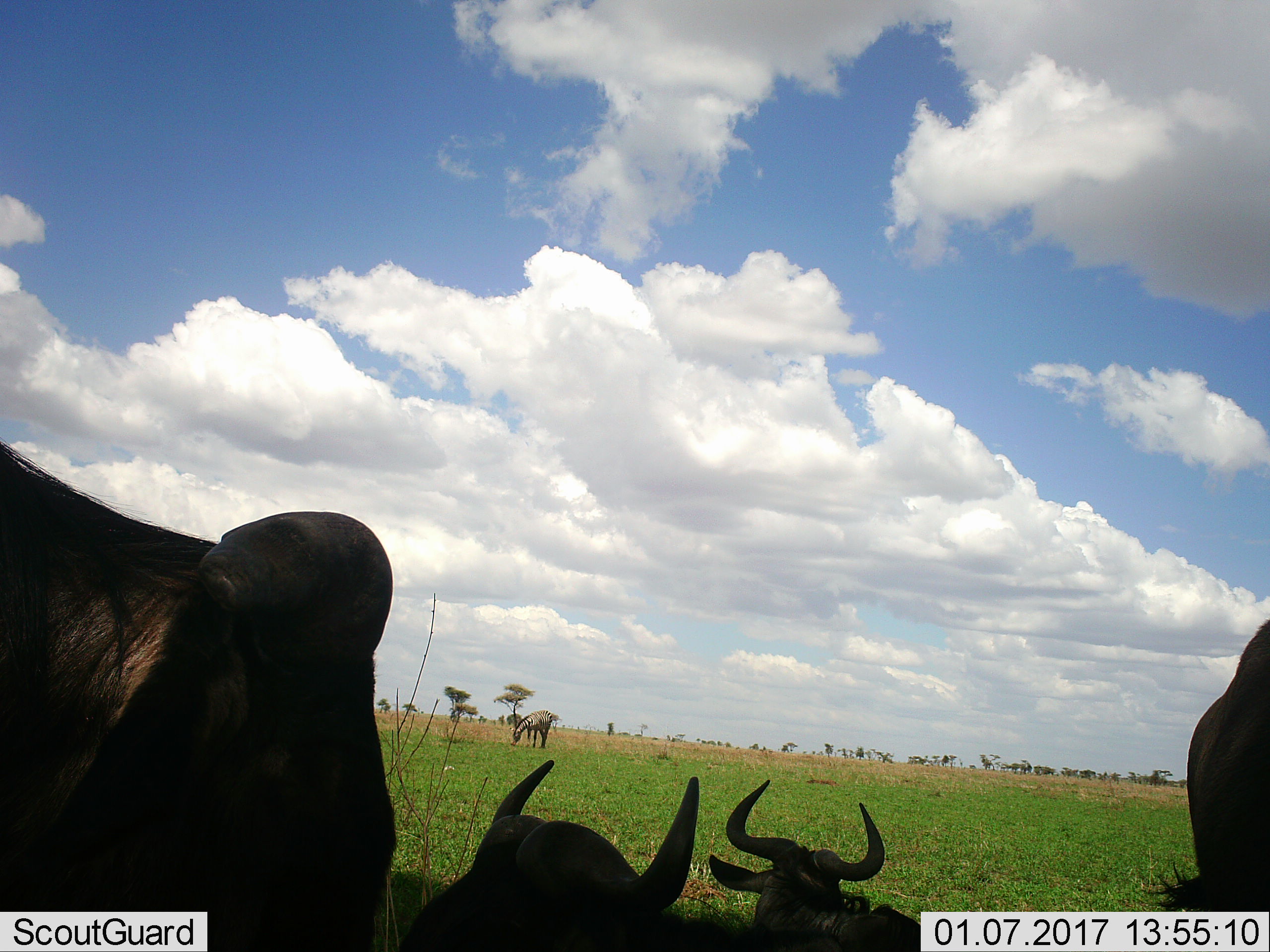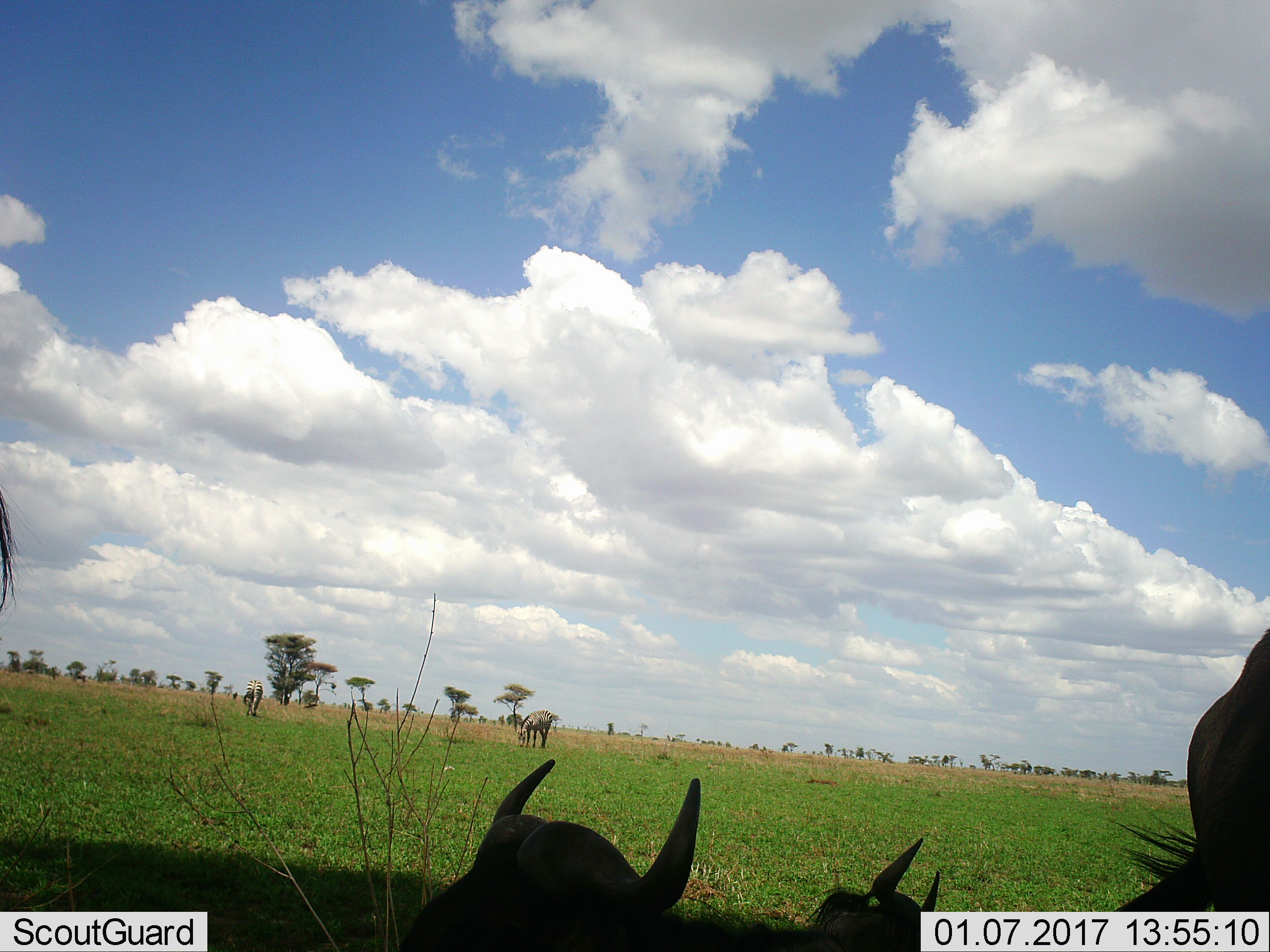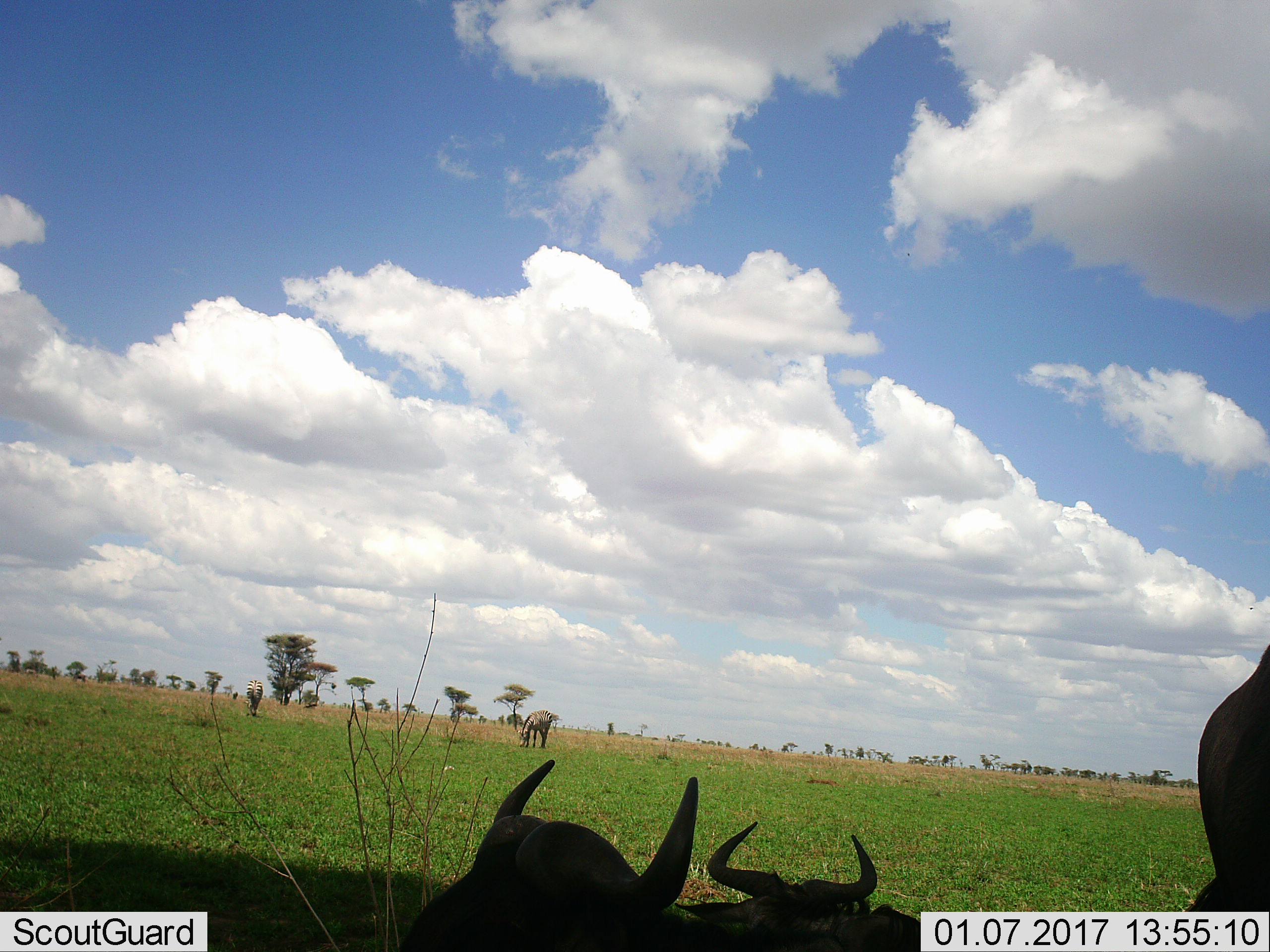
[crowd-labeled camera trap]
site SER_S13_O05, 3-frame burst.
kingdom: Animalia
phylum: Chordata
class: Mammalia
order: Artiodactyla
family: Bovidae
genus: Connochaetes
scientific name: Connochaetes taurinus taurinus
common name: blue wildebeest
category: wildebeestblue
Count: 4.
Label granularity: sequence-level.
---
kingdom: Animalia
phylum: Chordata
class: Mammalia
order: Perissodactyla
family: Equidae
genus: Equus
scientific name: Equus quagga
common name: plains zebra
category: zebraplains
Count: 1.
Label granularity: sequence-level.